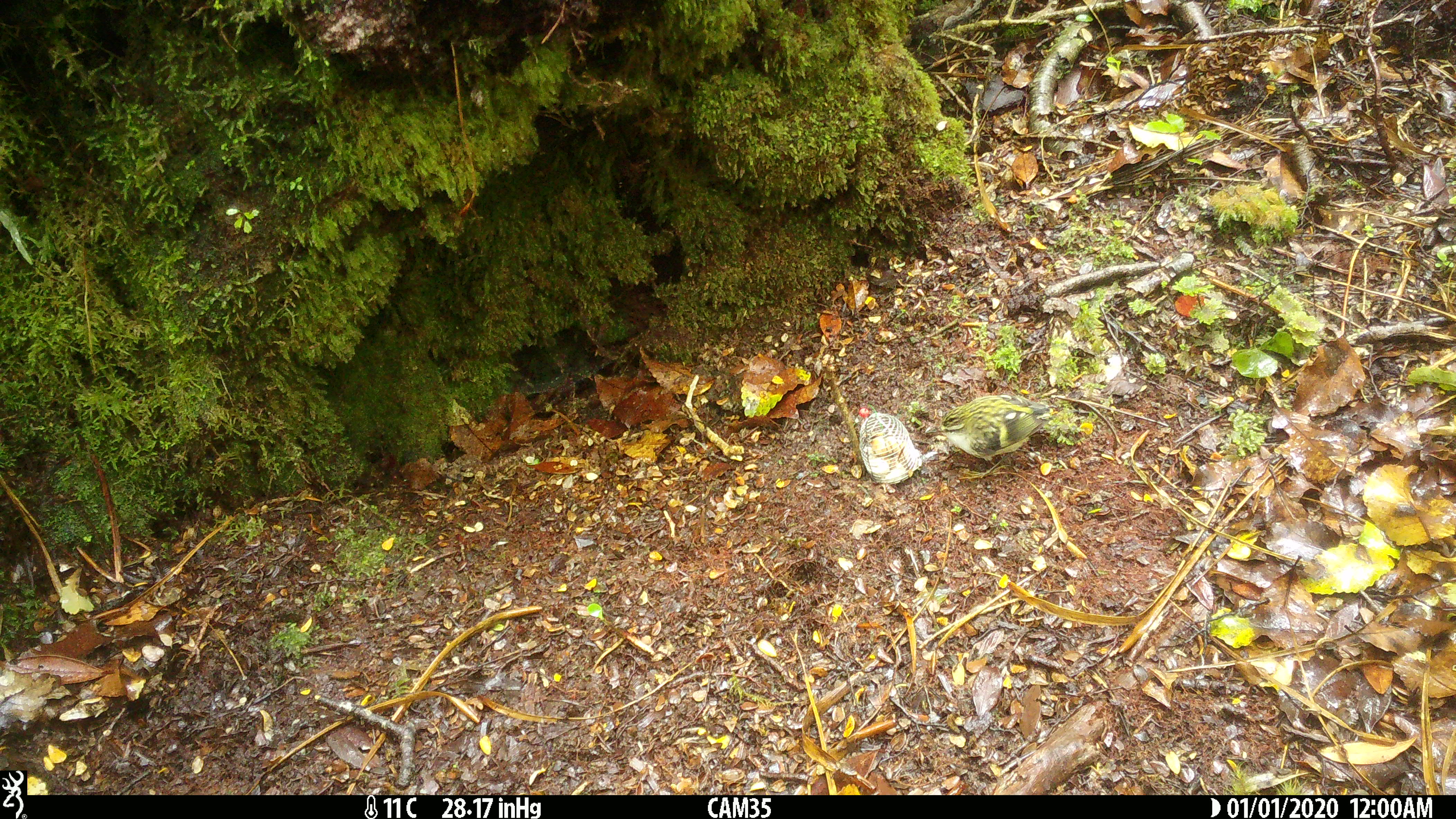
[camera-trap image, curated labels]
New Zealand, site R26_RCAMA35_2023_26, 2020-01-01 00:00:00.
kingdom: Animalia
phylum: Chordata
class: Aves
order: Passeriformes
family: Acanthisittidae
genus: Acanthisitta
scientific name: Acanthisitta chloris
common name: rifleman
Rifleman (Acanthisitta chloris).